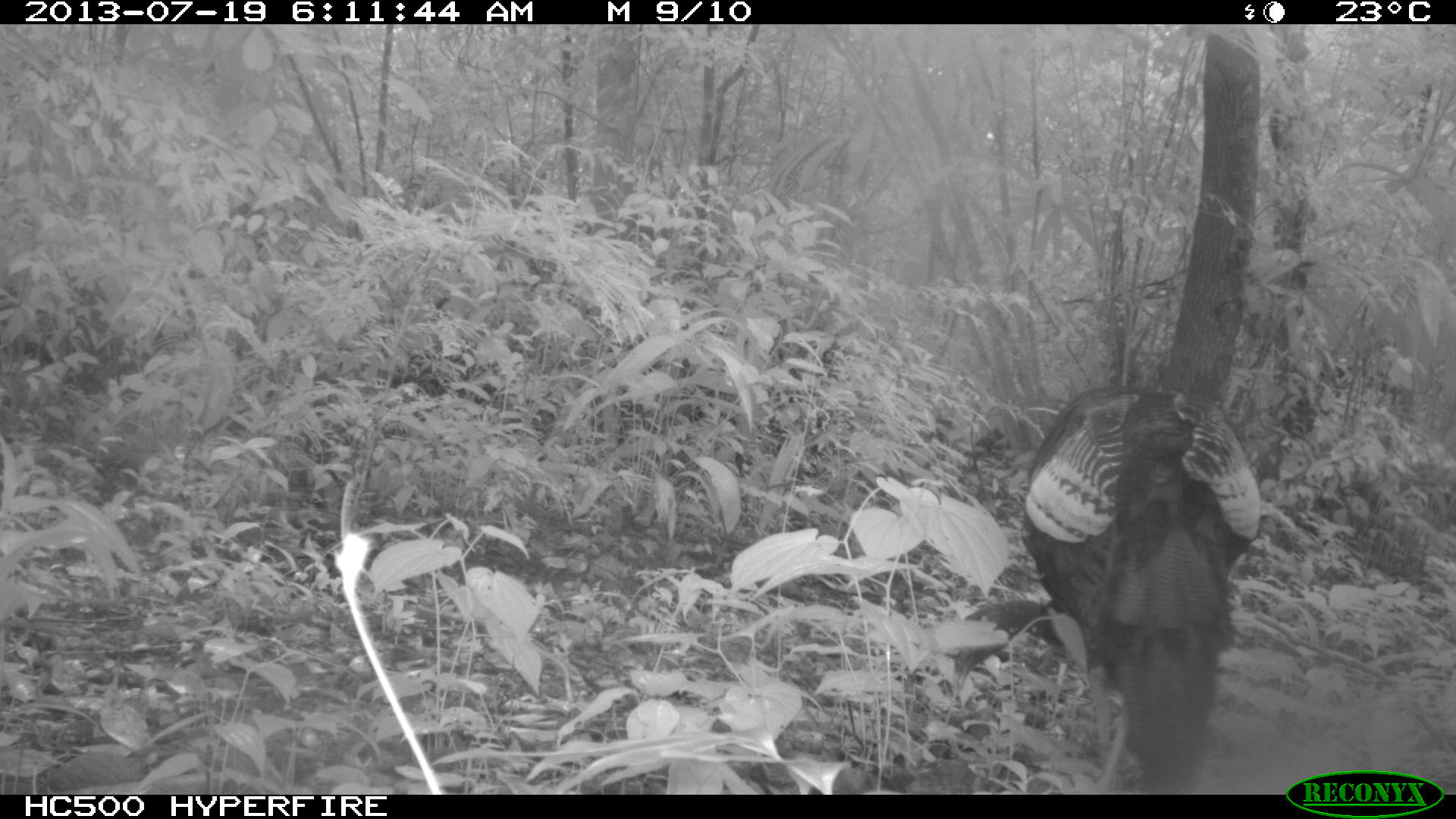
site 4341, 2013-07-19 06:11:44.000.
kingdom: Animalia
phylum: Chordata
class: Aves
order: Galliformes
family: Phasianidae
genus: Meleagris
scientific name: Meleagris ocellata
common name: ocellated turkey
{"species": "Meleagris ocellata (ocellated turkey)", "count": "1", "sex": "male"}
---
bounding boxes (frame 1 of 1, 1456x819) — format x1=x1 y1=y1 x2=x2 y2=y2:
meleagris ocellata: x1=948 y1=381 x2=1259 y2=794